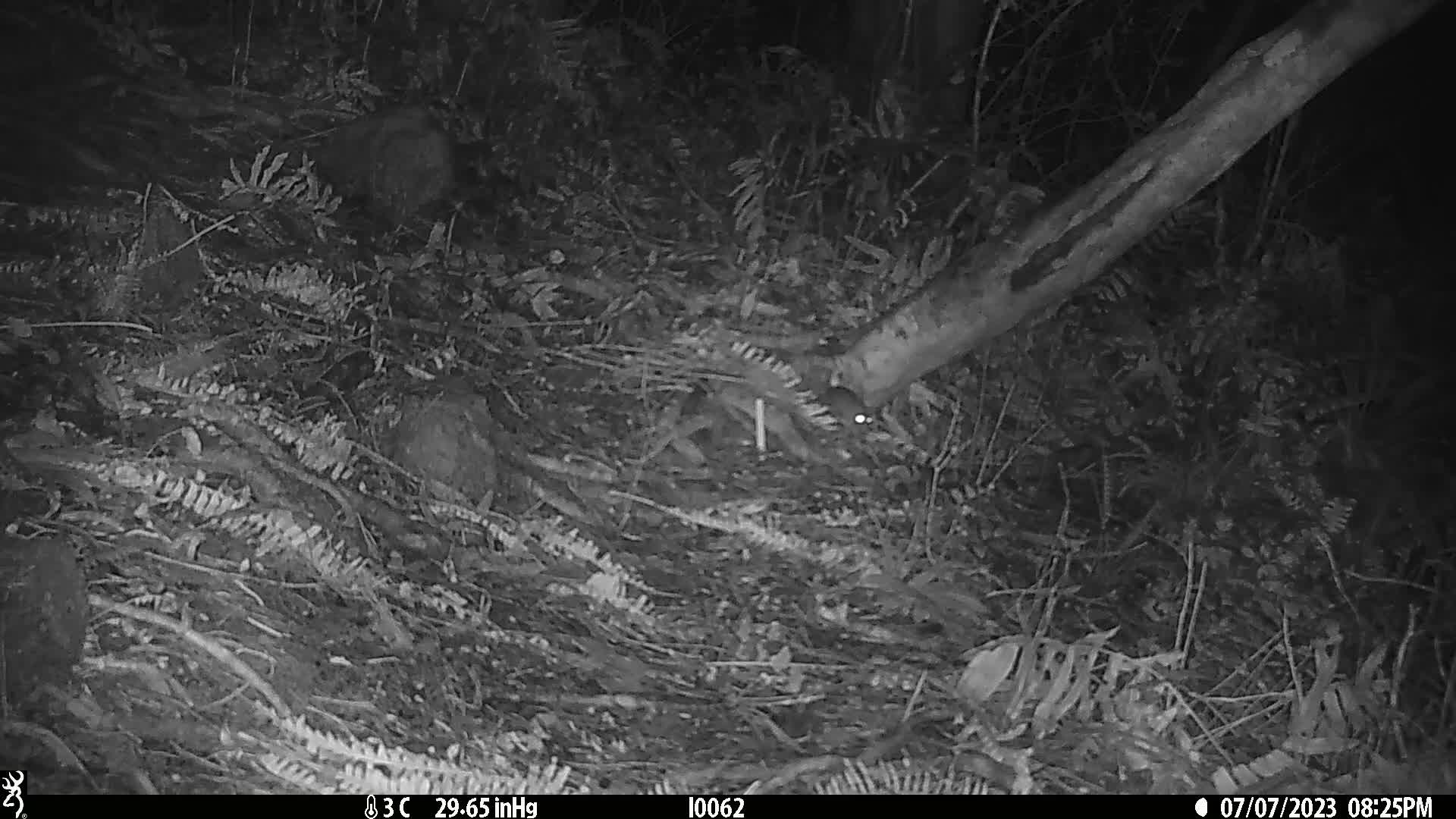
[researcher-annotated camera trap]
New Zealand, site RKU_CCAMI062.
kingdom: Animalia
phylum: Chordata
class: Mammalia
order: Rodentia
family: Muridae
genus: Rattus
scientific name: Rattus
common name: rat